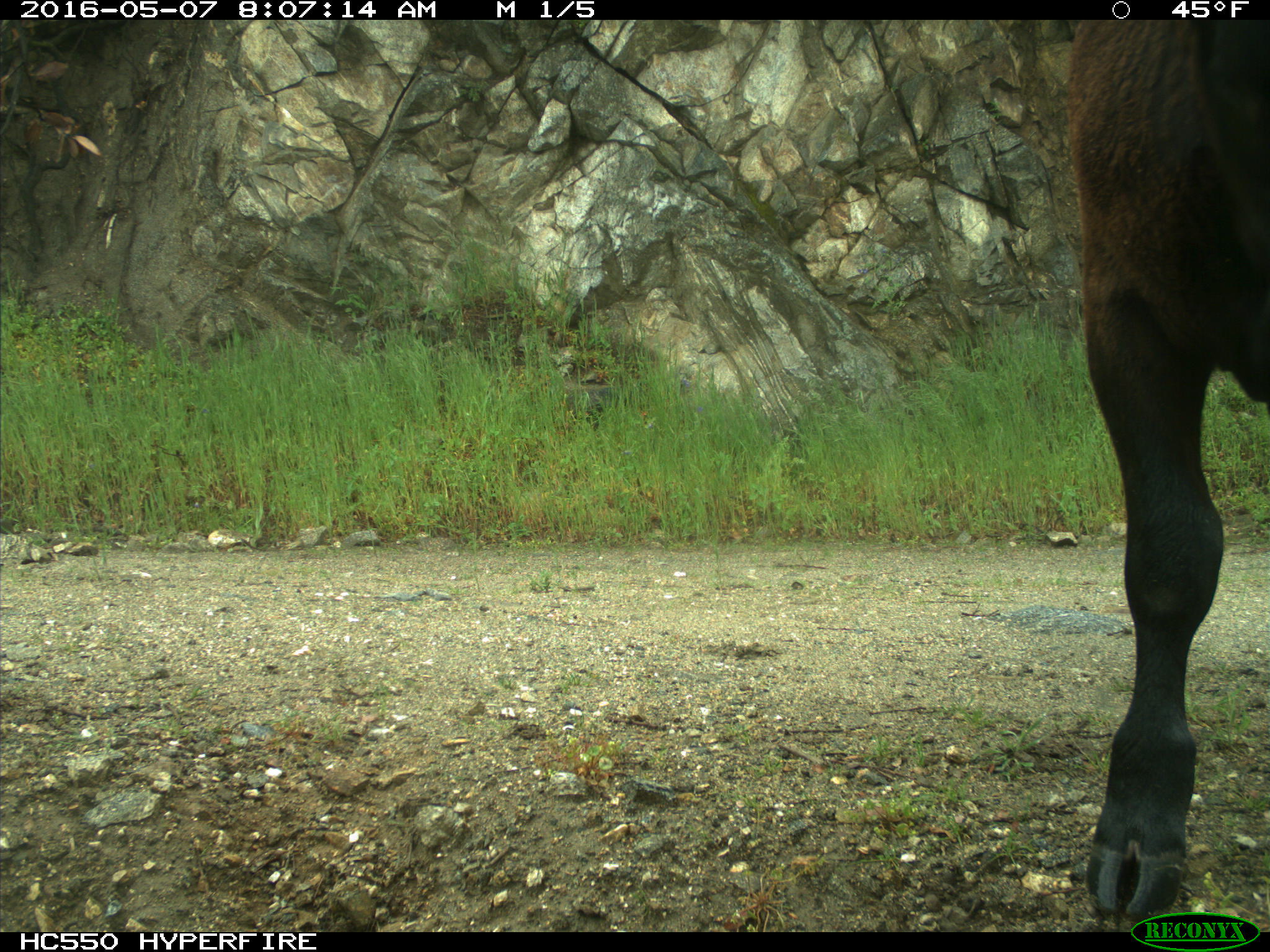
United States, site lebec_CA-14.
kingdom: Animalia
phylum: Chordata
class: Mammalia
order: Artiodactyla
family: Bovidae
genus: Bos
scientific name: Bos taurus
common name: domestic cow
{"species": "Bos taurus (domestic cow)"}